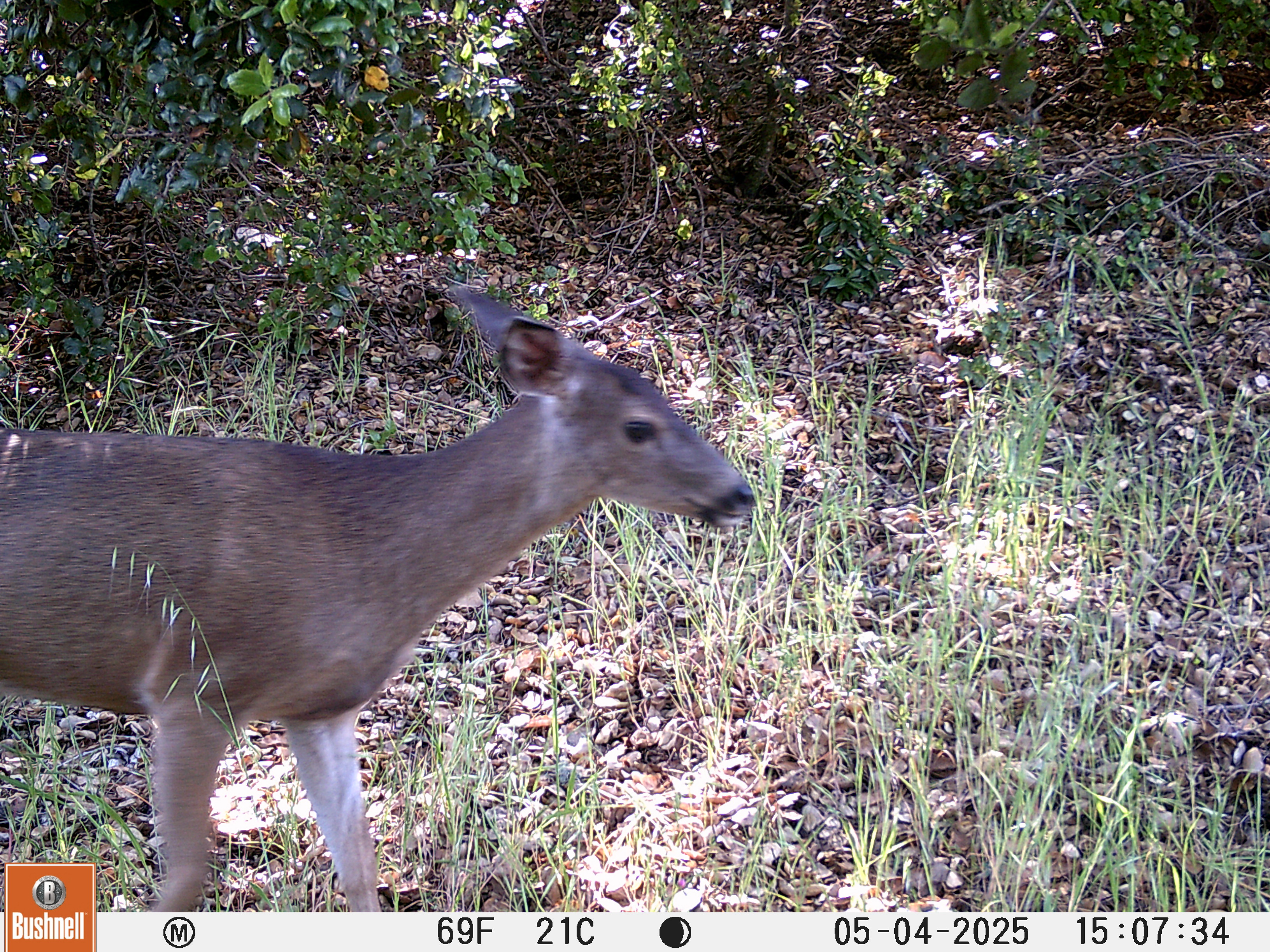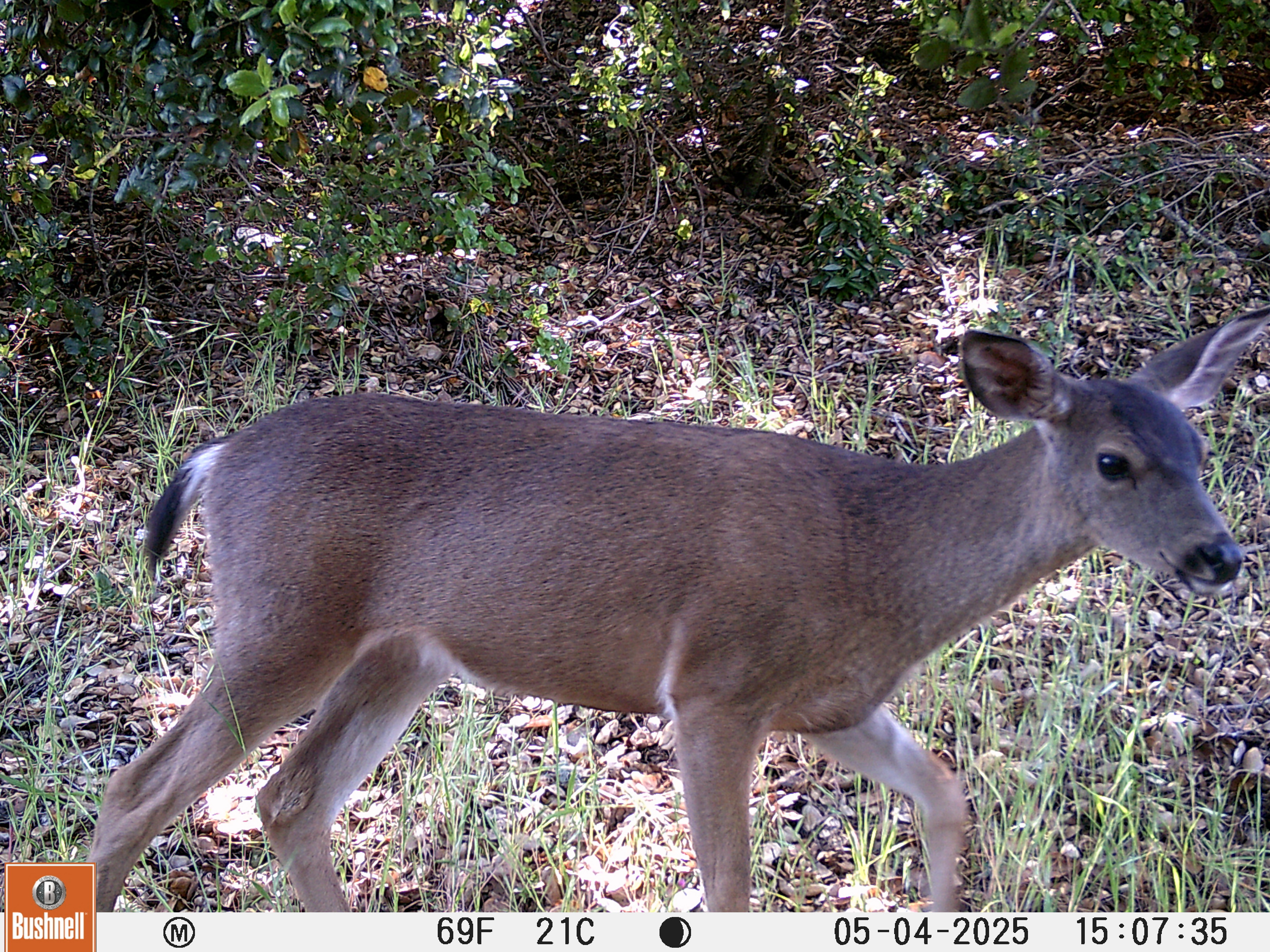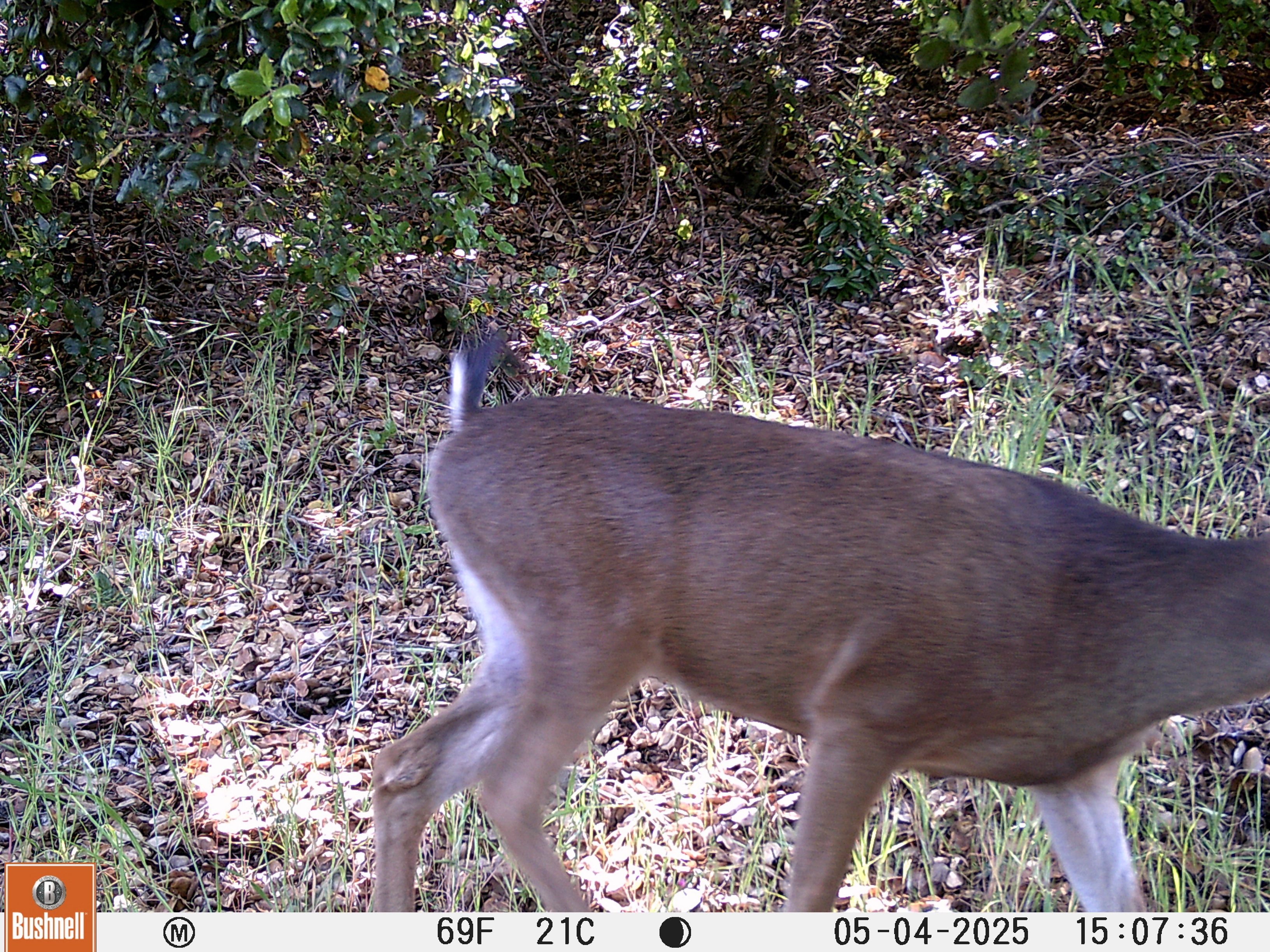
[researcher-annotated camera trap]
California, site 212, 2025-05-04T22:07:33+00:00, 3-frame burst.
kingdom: Animalia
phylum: Chordata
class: Mammalia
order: Artiodactyla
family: Cervidae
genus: Odocoileus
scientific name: Odocoileus hemionus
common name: mule deer